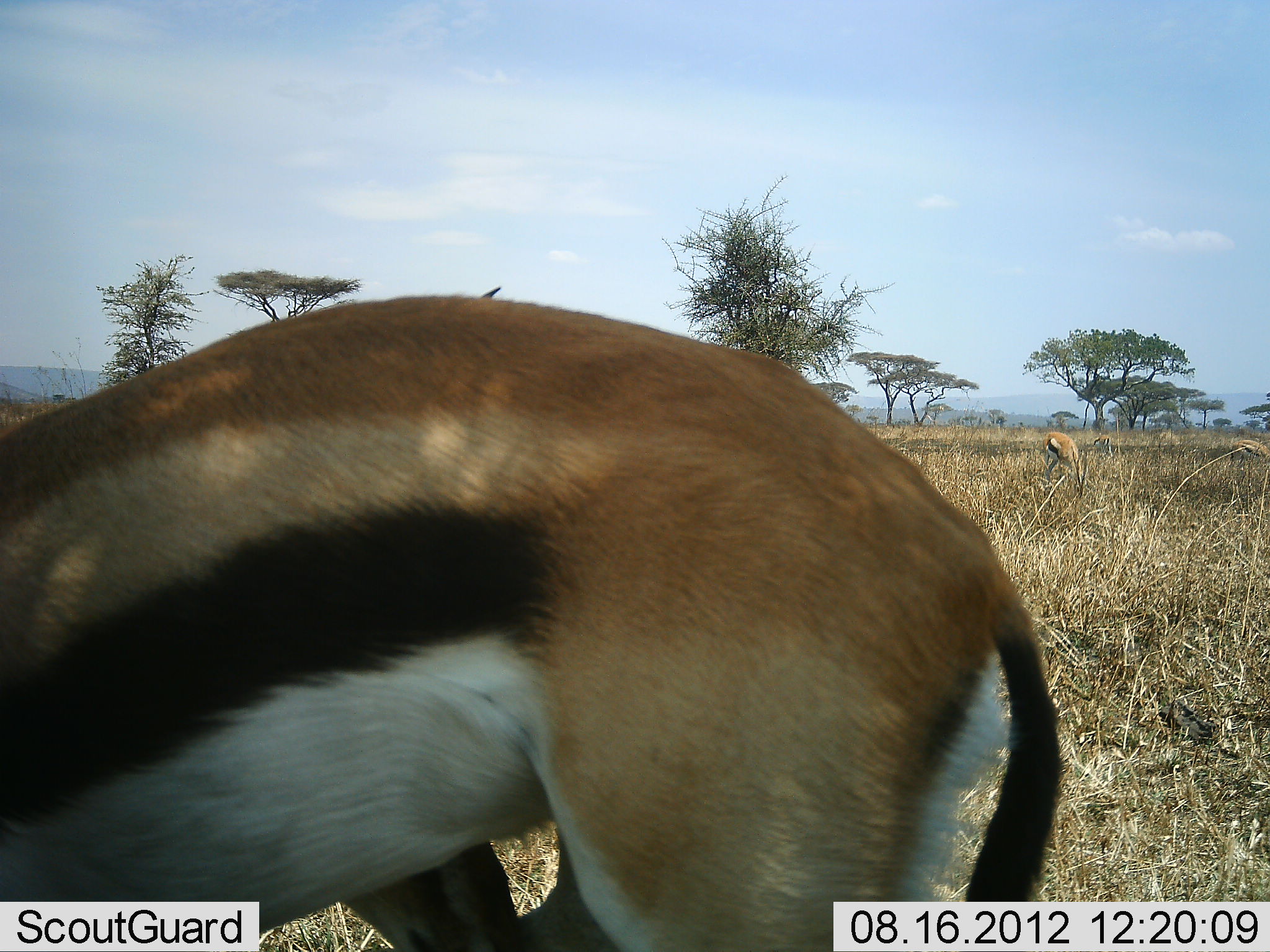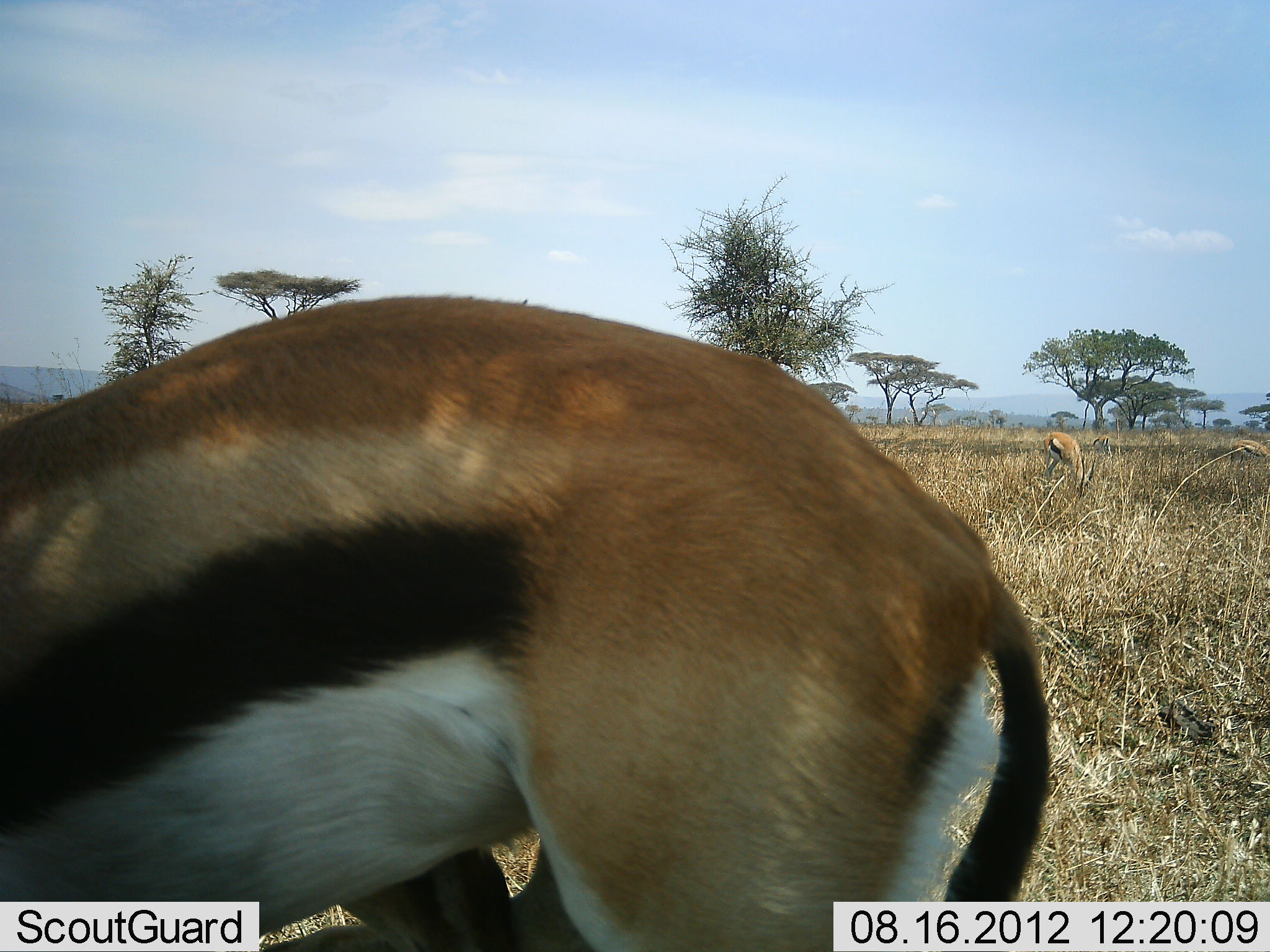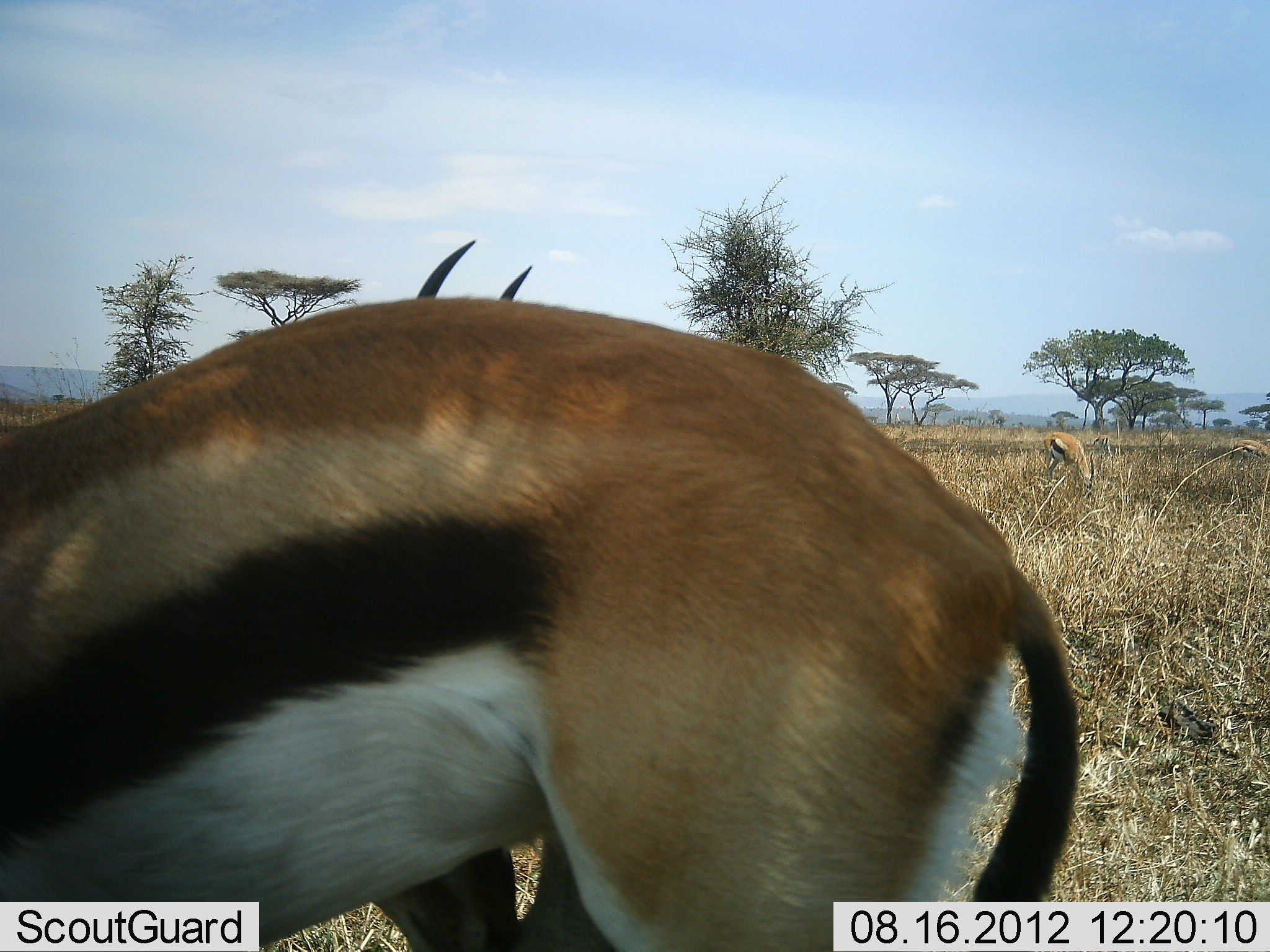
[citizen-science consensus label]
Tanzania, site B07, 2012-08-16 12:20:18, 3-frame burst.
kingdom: Animalia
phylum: Chordata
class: Mammalia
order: Artiodactyla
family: Bovidae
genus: Eudorcas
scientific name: Eudorcas thomsonii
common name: thomson's gazelle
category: gazellethomsons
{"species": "gazellethomsons (thomson's gazelle) (Eudorcas thomsonii)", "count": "3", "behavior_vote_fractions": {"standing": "40%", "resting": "0%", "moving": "10%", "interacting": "0%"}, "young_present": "0%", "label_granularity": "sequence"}